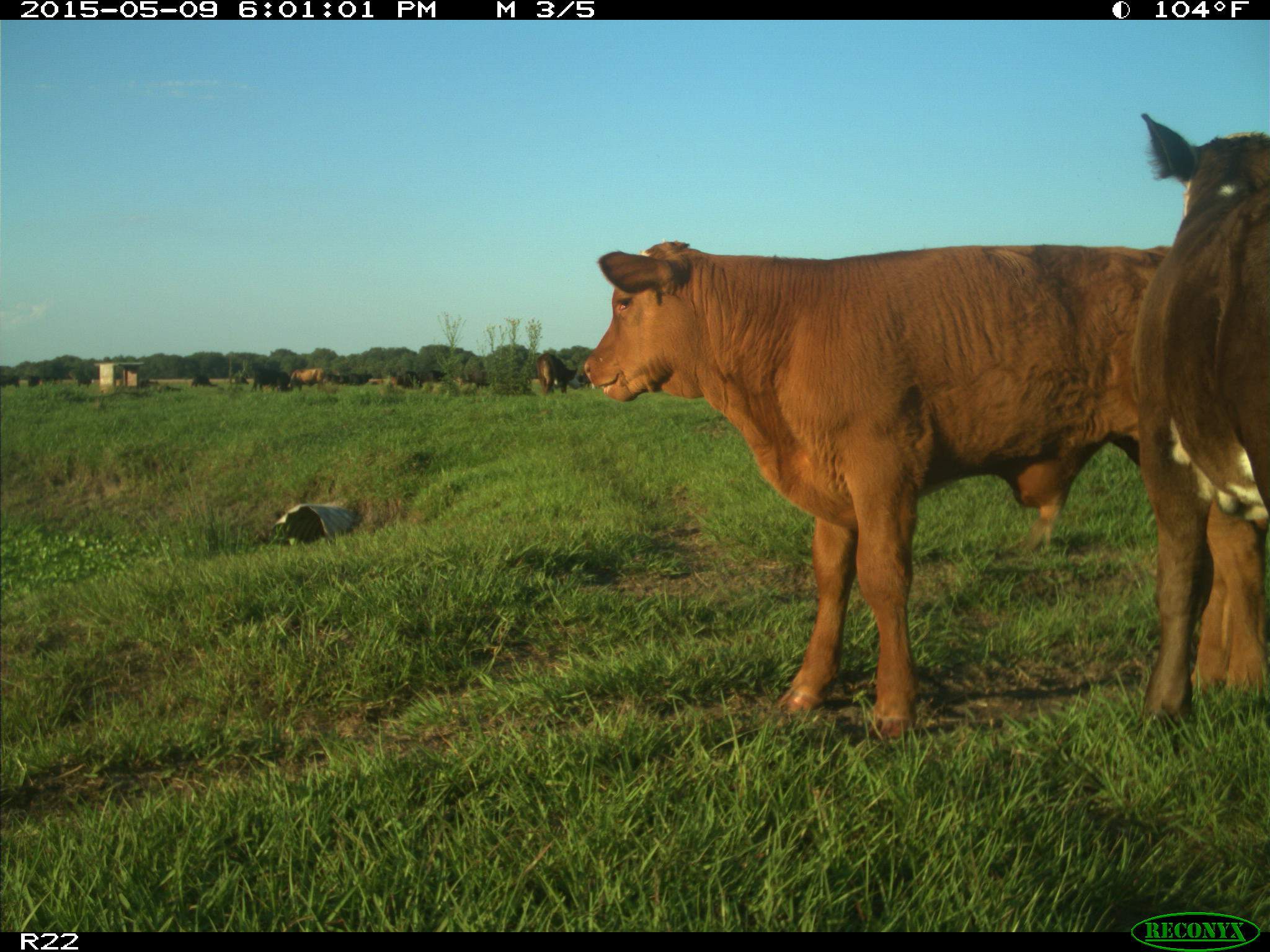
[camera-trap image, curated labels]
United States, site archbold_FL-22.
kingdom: Animalia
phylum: Chordata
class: Mammalia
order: Artiodactyla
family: Bovidae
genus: Bos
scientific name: Bos taurus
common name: domestic cow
Bos taurus (domestic cow).